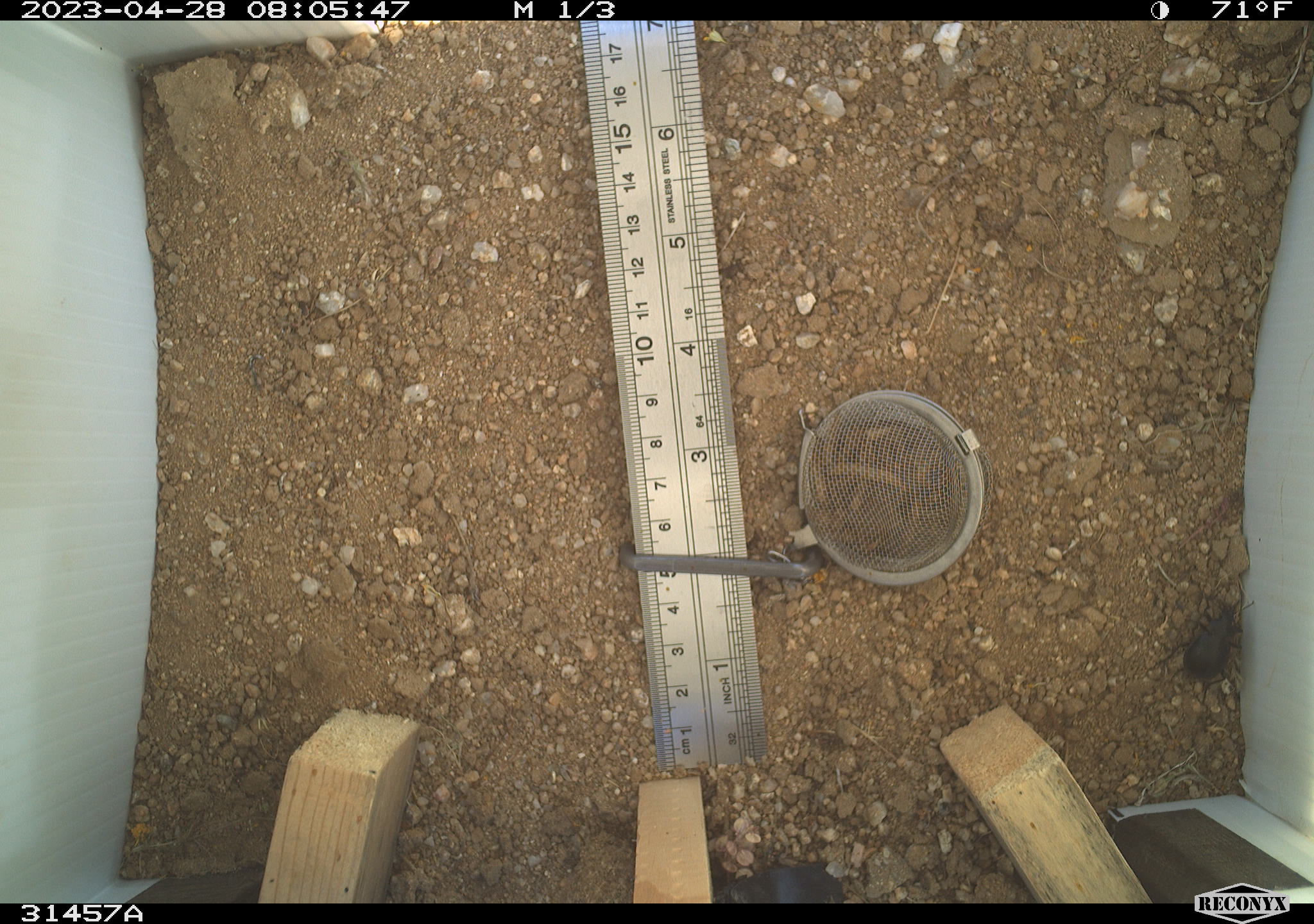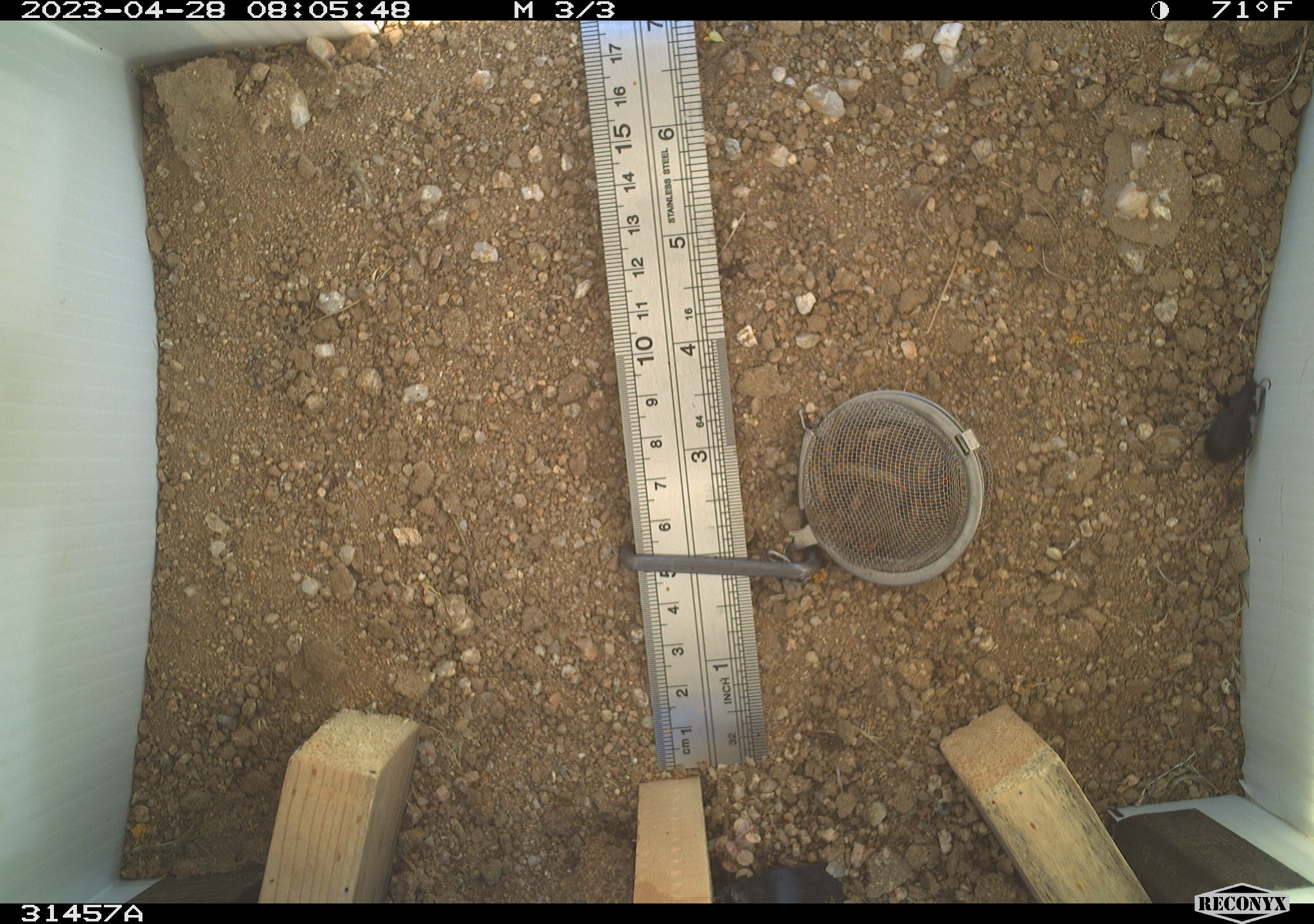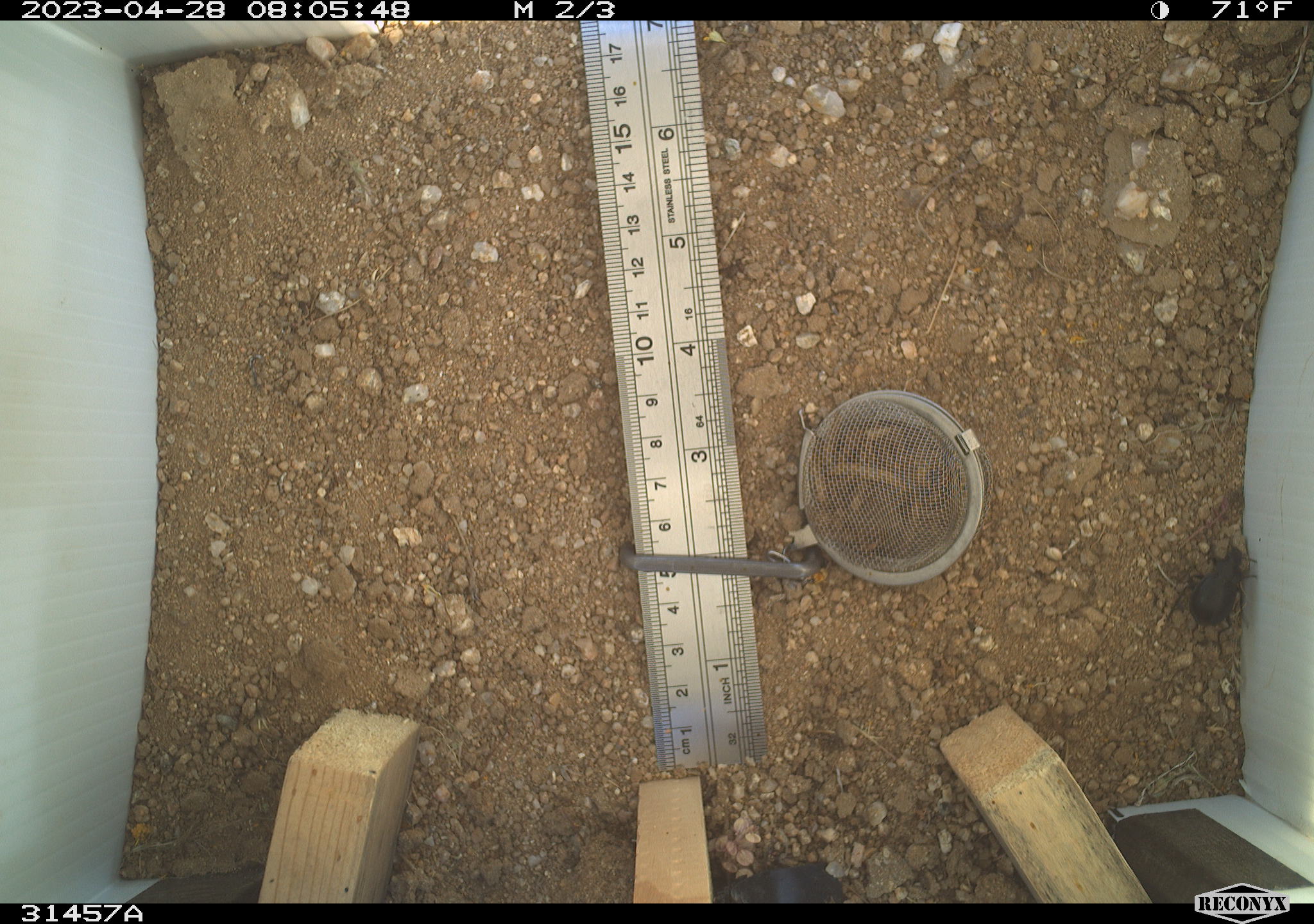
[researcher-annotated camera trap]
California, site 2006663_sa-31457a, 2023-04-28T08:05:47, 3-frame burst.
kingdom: Animalia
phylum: Arthropoda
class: Insecta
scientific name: Insecta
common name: insect